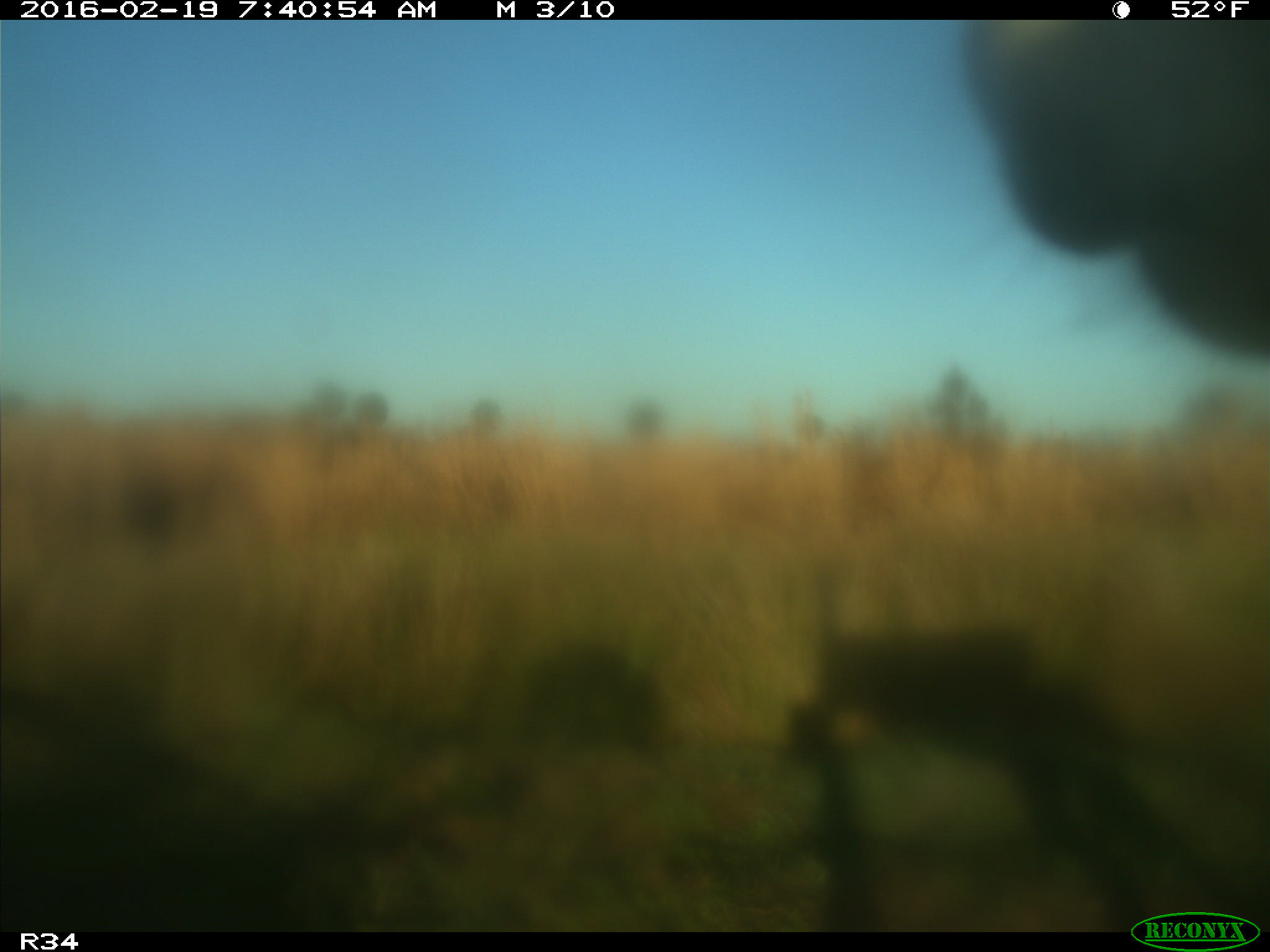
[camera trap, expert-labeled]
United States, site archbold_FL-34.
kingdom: Animalia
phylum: Chordata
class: Mammalia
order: Artiodactyla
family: Bovidae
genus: Bos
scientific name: Bos taurus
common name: domestic cow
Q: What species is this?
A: Bos taurus (domestic cow).